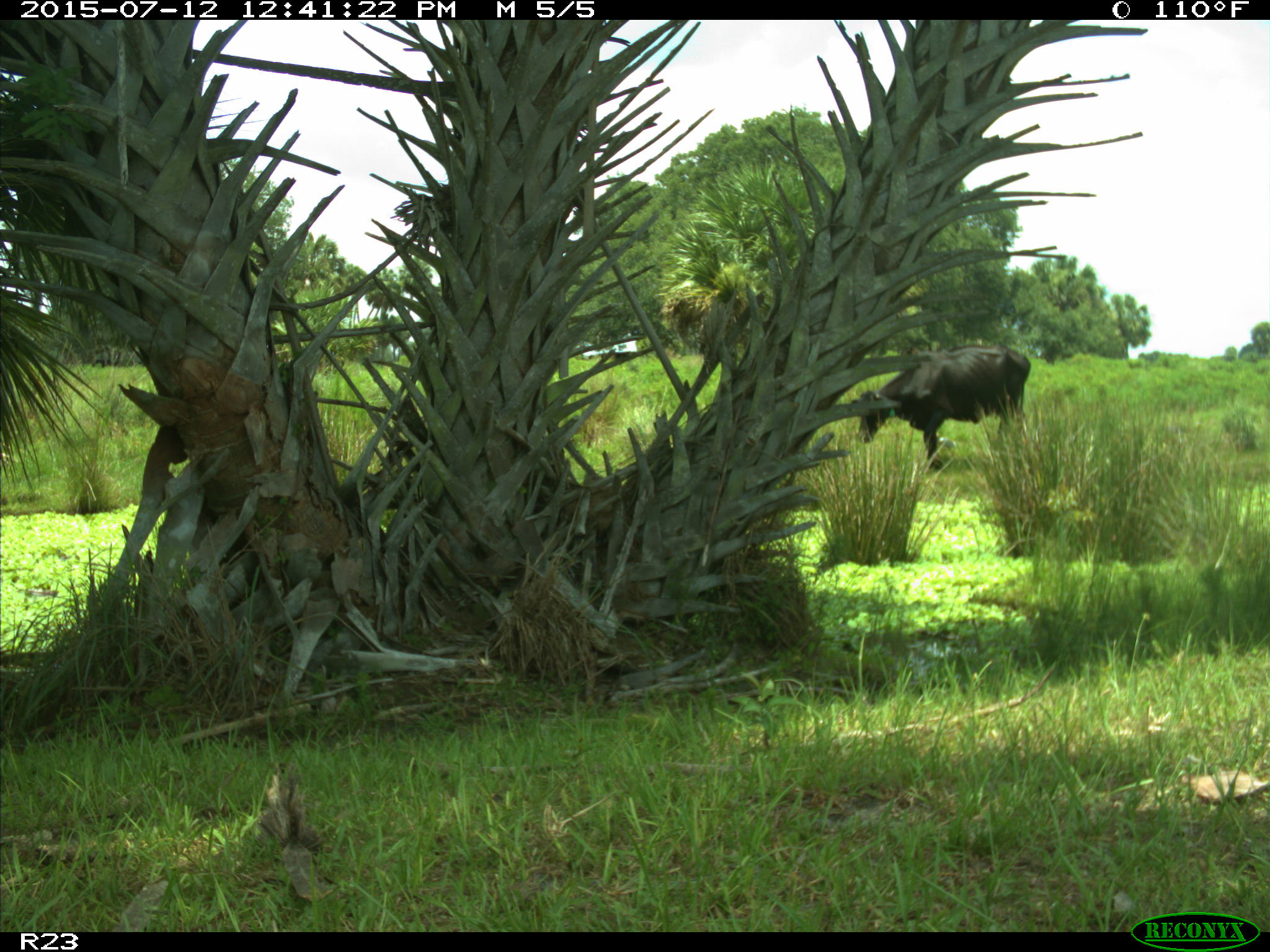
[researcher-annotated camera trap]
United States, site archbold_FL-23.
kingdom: Animalia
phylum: Chordata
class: Mammalia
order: Artiodactyla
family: Bovidae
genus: Bos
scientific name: Bos taurus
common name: domestic cow